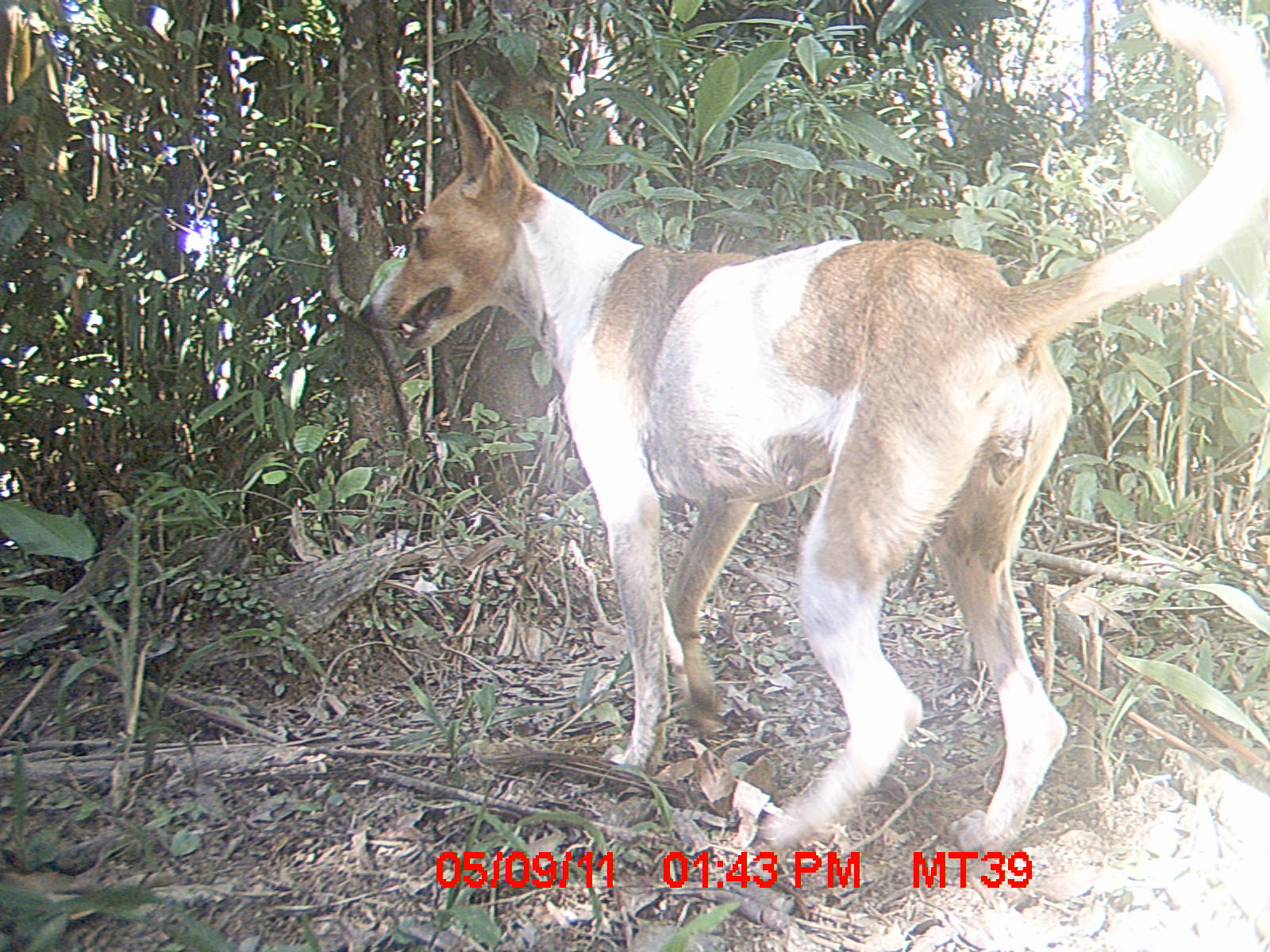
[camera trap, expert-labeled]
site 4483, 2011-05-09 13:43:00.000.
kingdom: Animalia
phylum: Chordata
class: Mammalia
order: Carnivora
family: Canidae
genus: Canis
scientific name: Canis familiaris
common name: domestic dog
Canis familiaris (domestic dog), count 1.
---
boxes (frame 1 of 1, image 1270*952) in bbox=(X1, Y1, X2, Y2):
canis familiaris: bbox=(357, 0, 1269, 855)